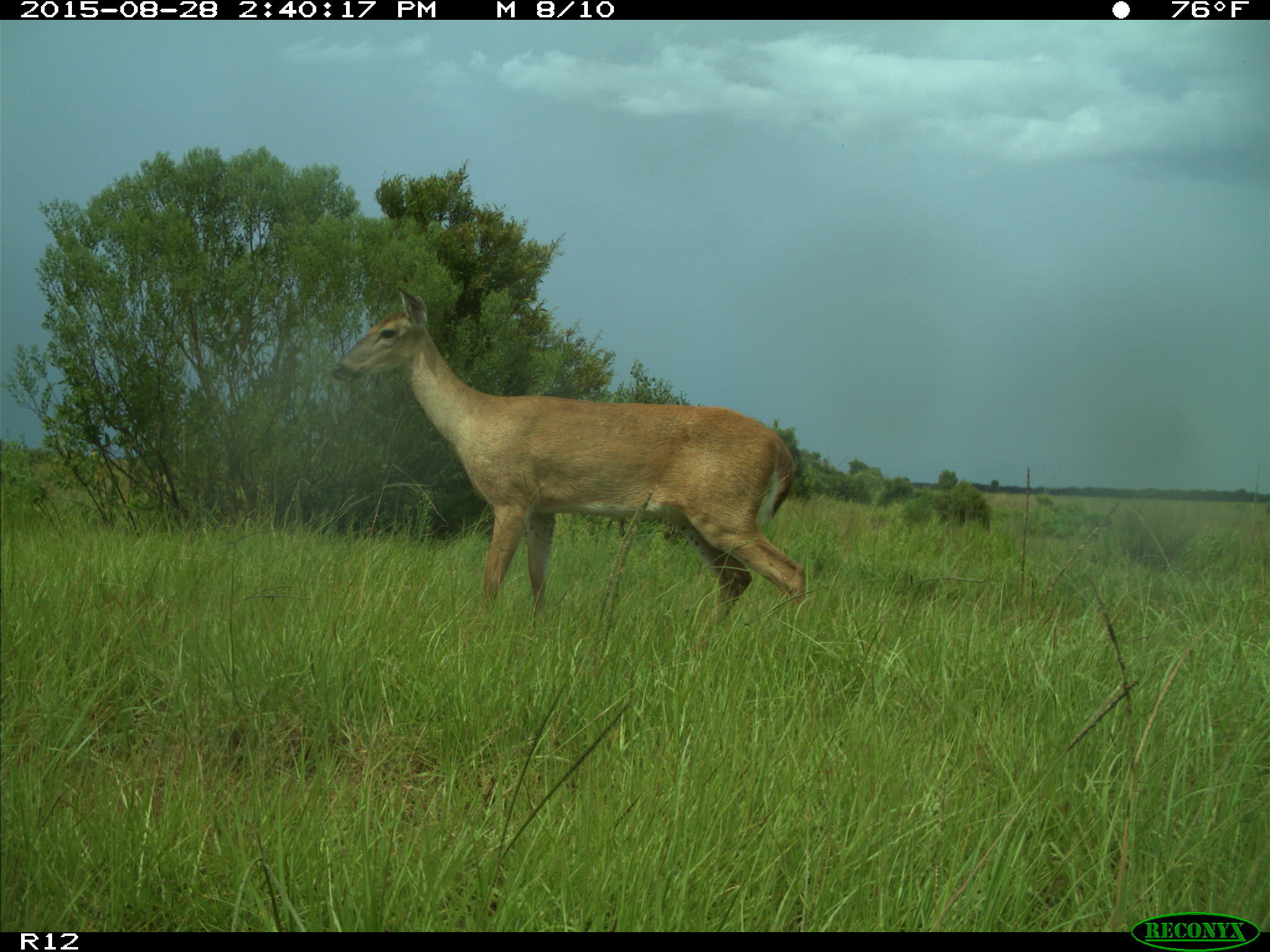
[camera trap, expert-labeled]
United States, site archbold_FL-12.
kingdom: Animalia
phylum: Chordata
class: Mammalia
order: Artiodactyla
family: Cervidae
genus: Odocoileus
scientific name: Odocoileus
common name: deer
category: unidentified deer